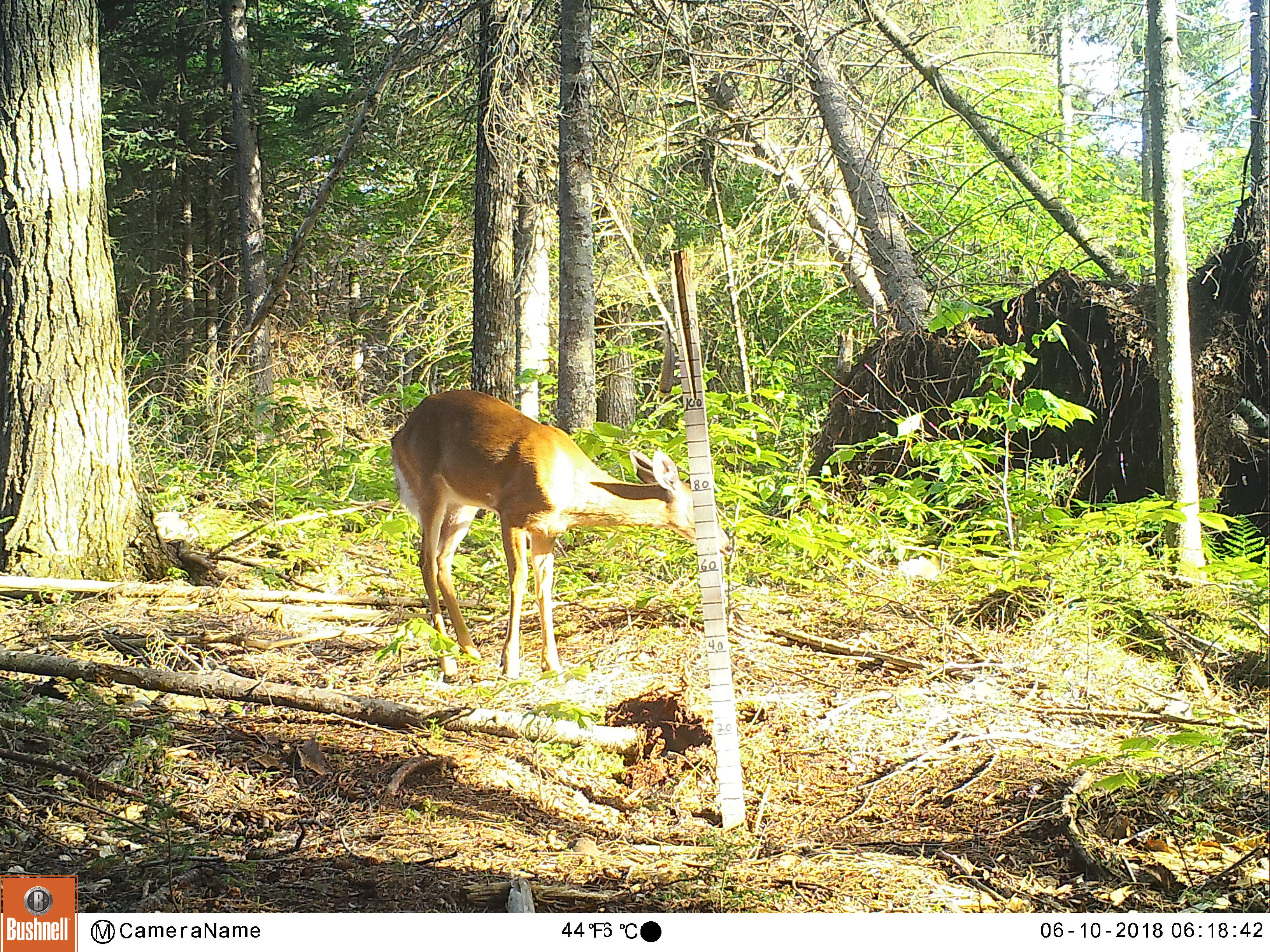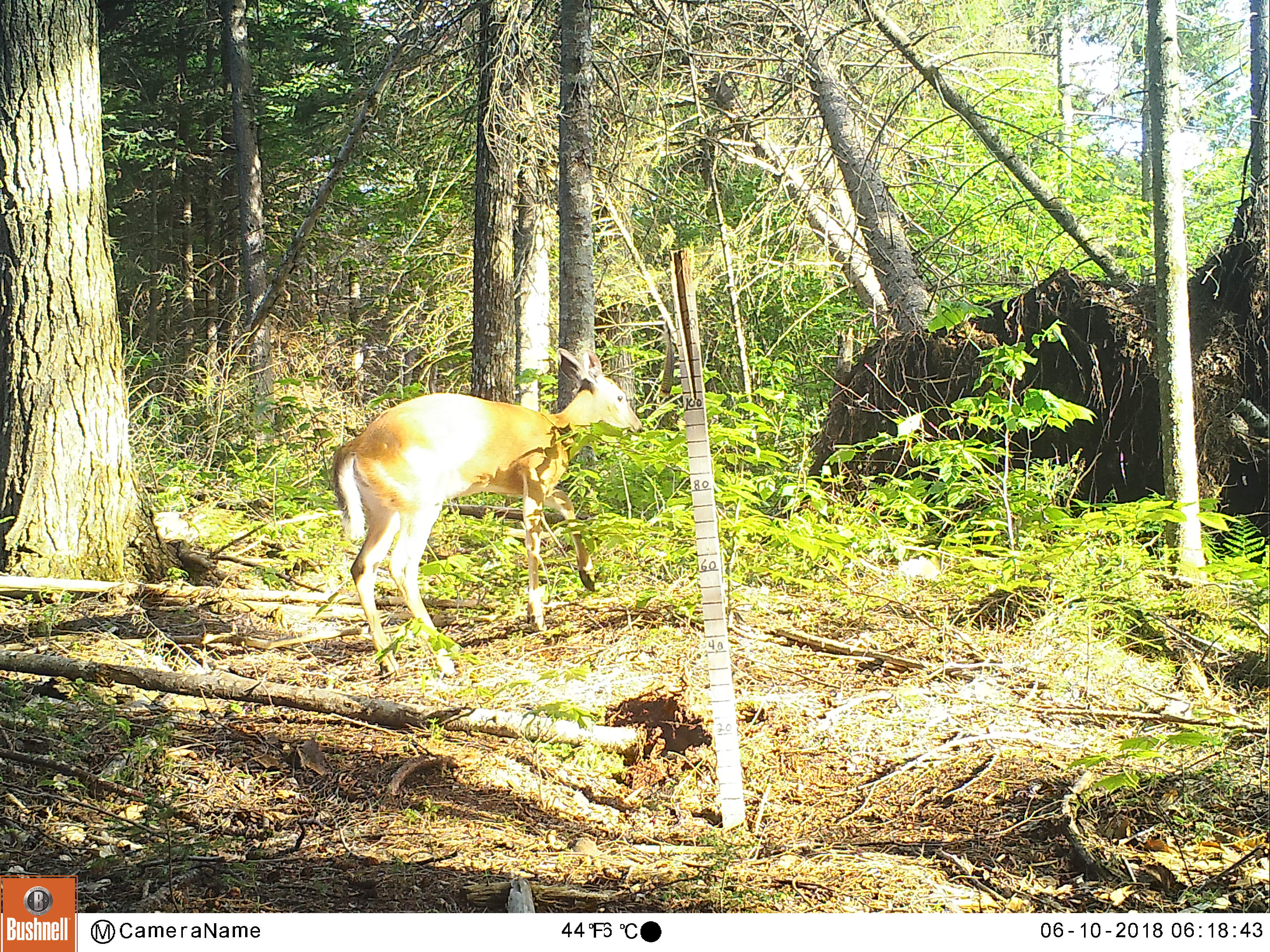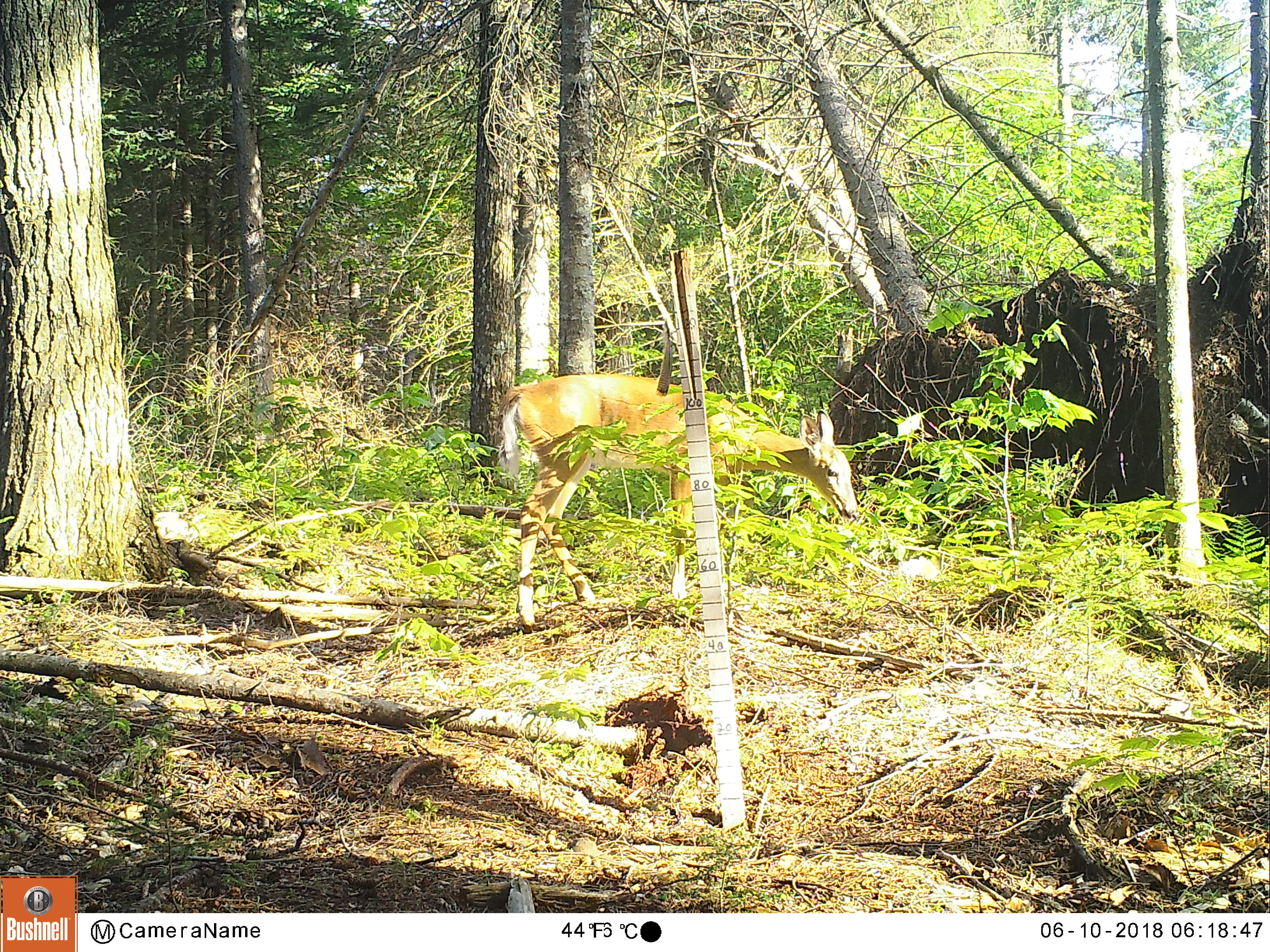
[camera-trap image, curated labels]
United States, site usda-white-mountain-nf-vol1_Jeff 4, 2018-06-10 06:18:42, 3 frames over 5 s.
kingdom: Animalia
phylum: Chordata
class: Mammalia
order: Artiodactyla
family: Cervidae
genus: Odocoileus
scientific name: Odocoileus virginianus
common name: white-tailed deer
White-tailed deer (Odocoileus virginianus).